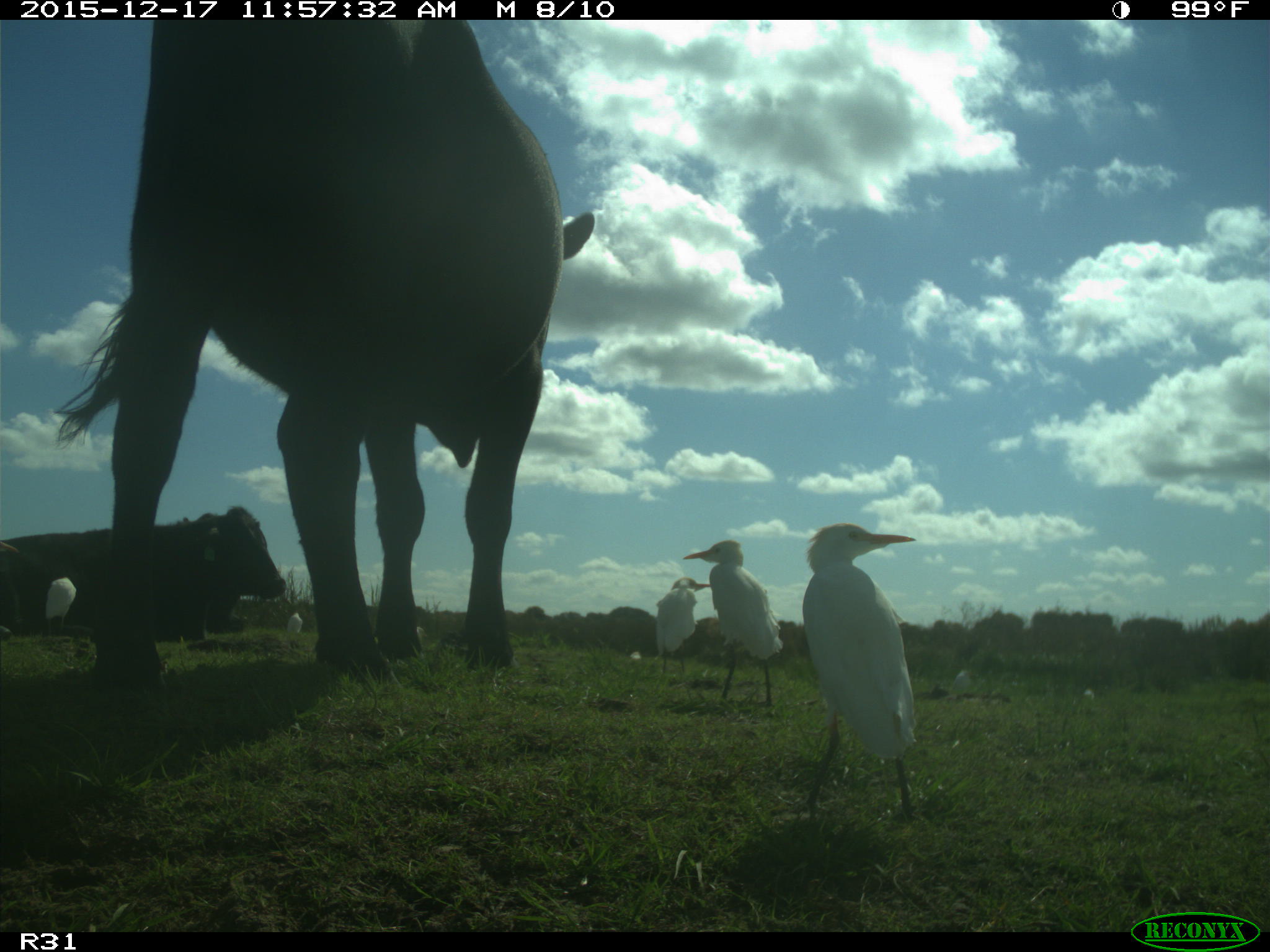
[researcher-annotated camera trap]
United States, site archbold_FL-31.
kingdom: Animalia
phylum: Chordata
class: Mammalia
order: Artiodactyla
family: Bovidae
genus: Bos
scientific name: Bos taurus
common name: domestic cow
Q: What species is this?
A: Bos taurus (domestic cow).